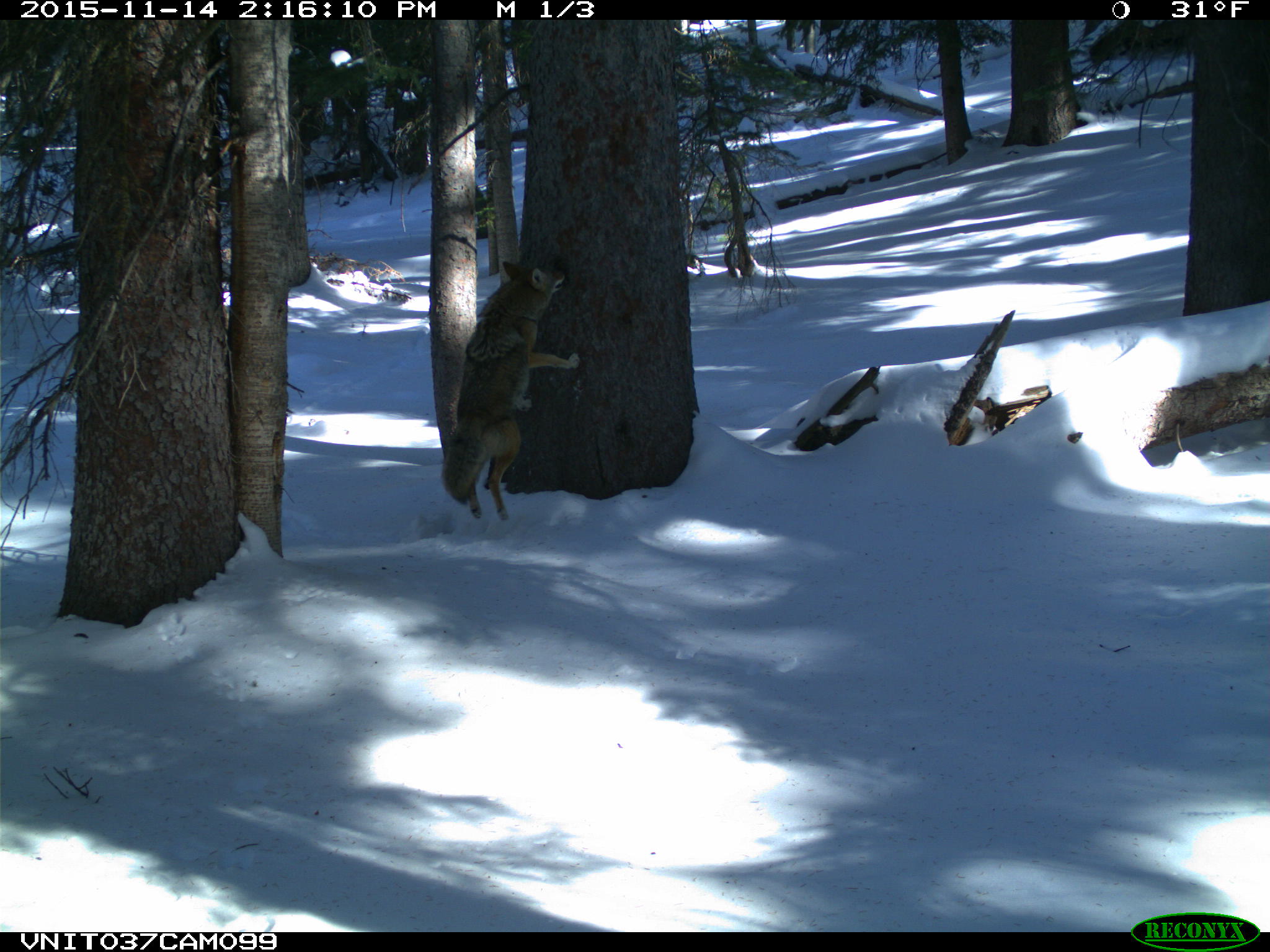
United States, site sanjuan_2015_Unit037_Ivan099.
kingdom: Animalia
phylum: Chordata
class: Mammalia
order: Carnivora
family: Canidae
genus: Canis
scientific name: Canis latrans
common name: coyote